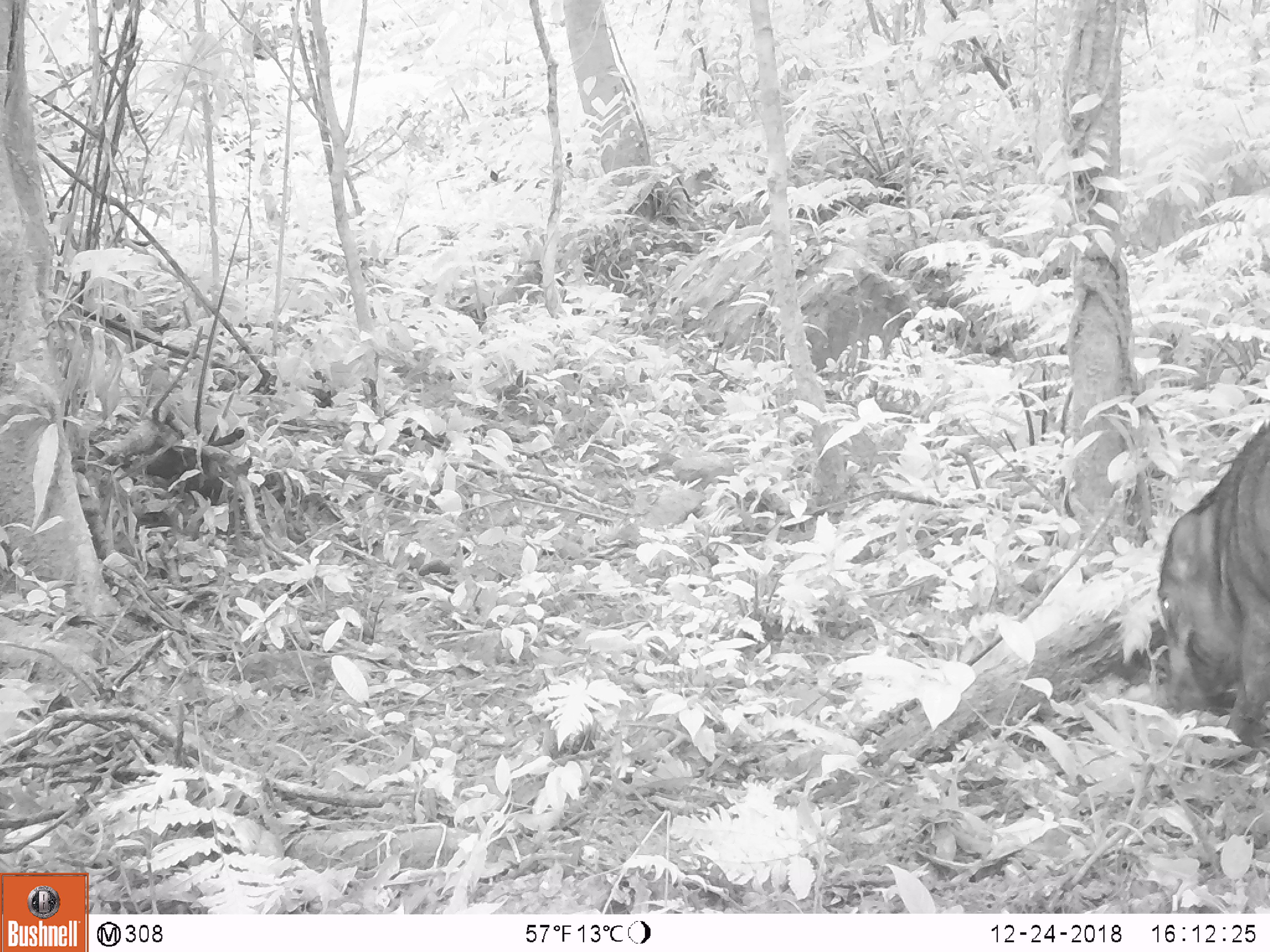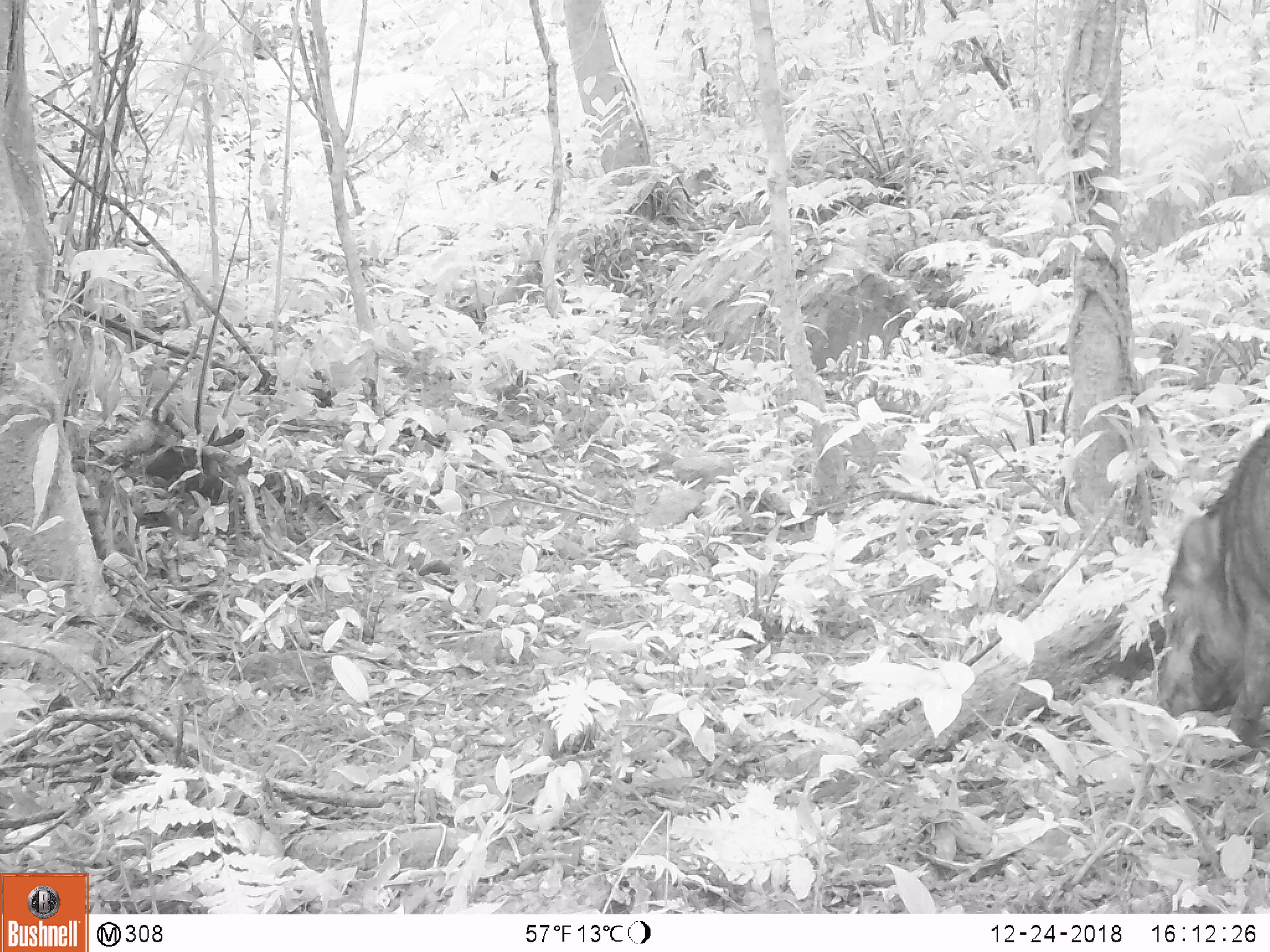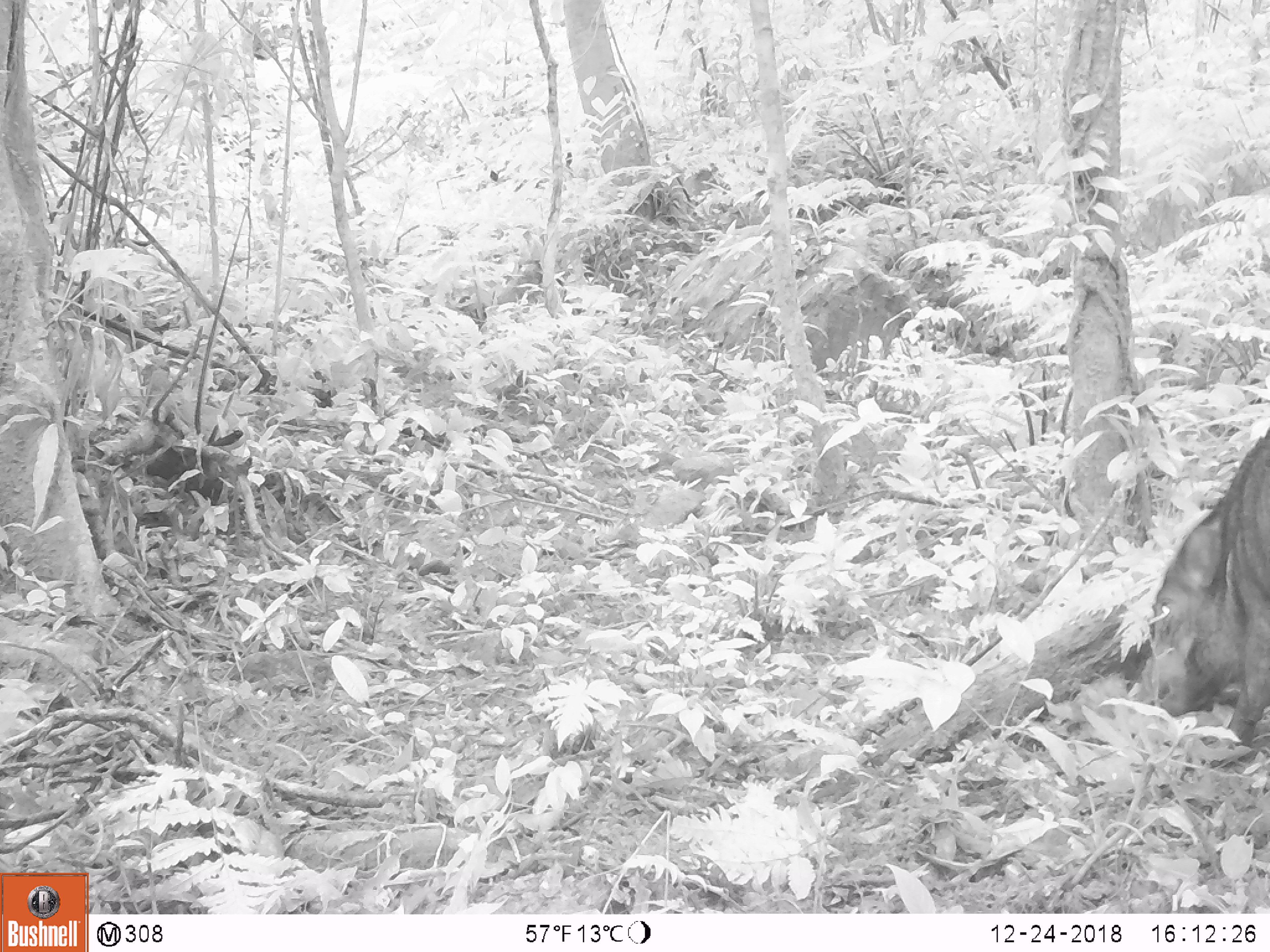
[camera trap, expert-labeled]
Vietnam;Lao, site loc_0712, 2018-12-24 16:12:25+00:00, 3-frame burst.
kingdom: Animalia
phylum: Chordata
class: Mammalia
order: Artiodactyla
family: Suidae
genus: Sus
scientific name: Sus scrofa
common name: eurasian wild pig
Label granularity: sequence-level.